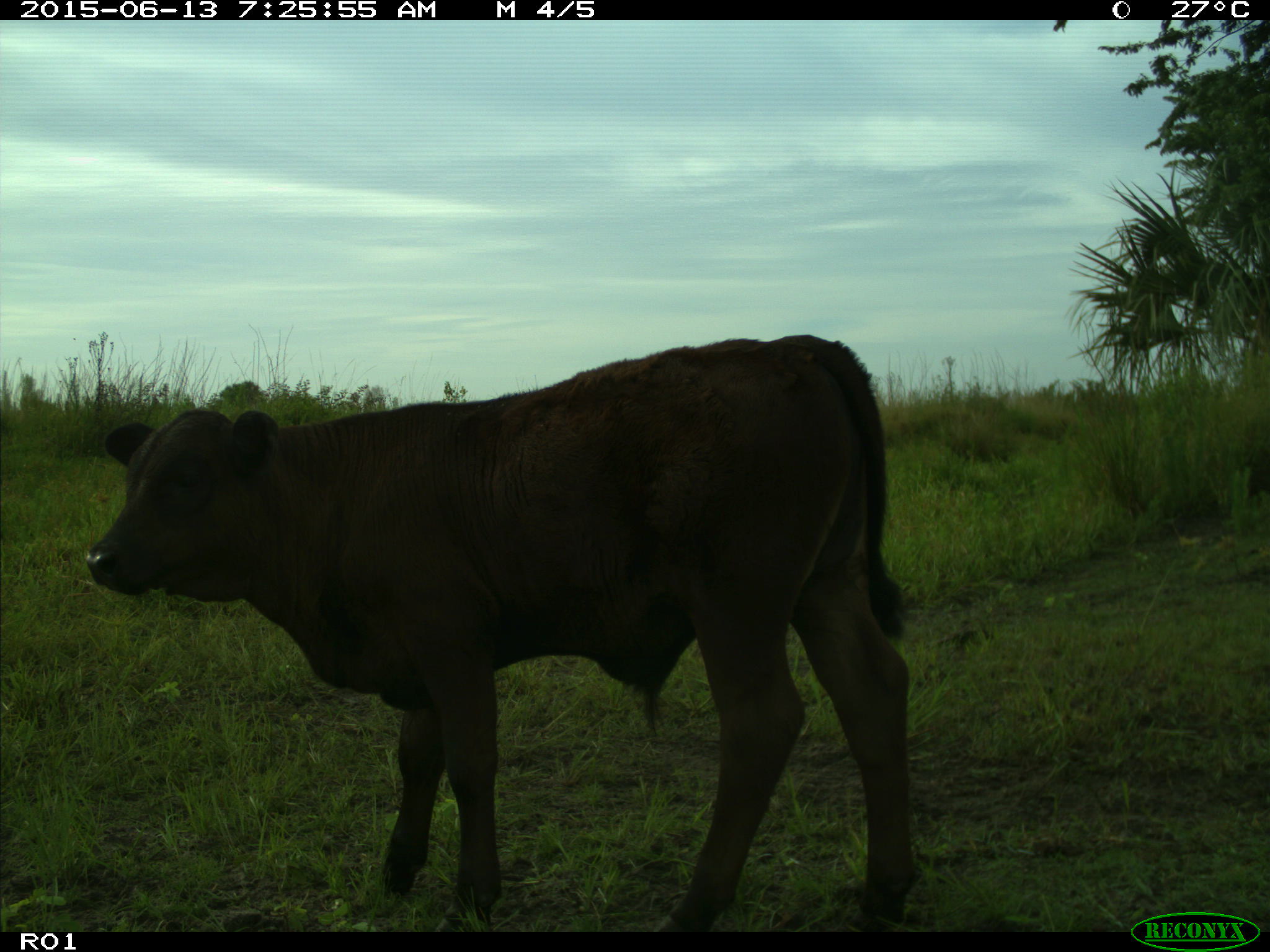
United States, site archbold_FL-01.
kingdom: Animalia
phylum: Chordata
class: Mammalia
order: Artiodactyla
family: Bovidae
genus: Bos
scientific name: Bos taurus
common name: domestic cow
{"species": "Bos taurus (domestic cow)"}